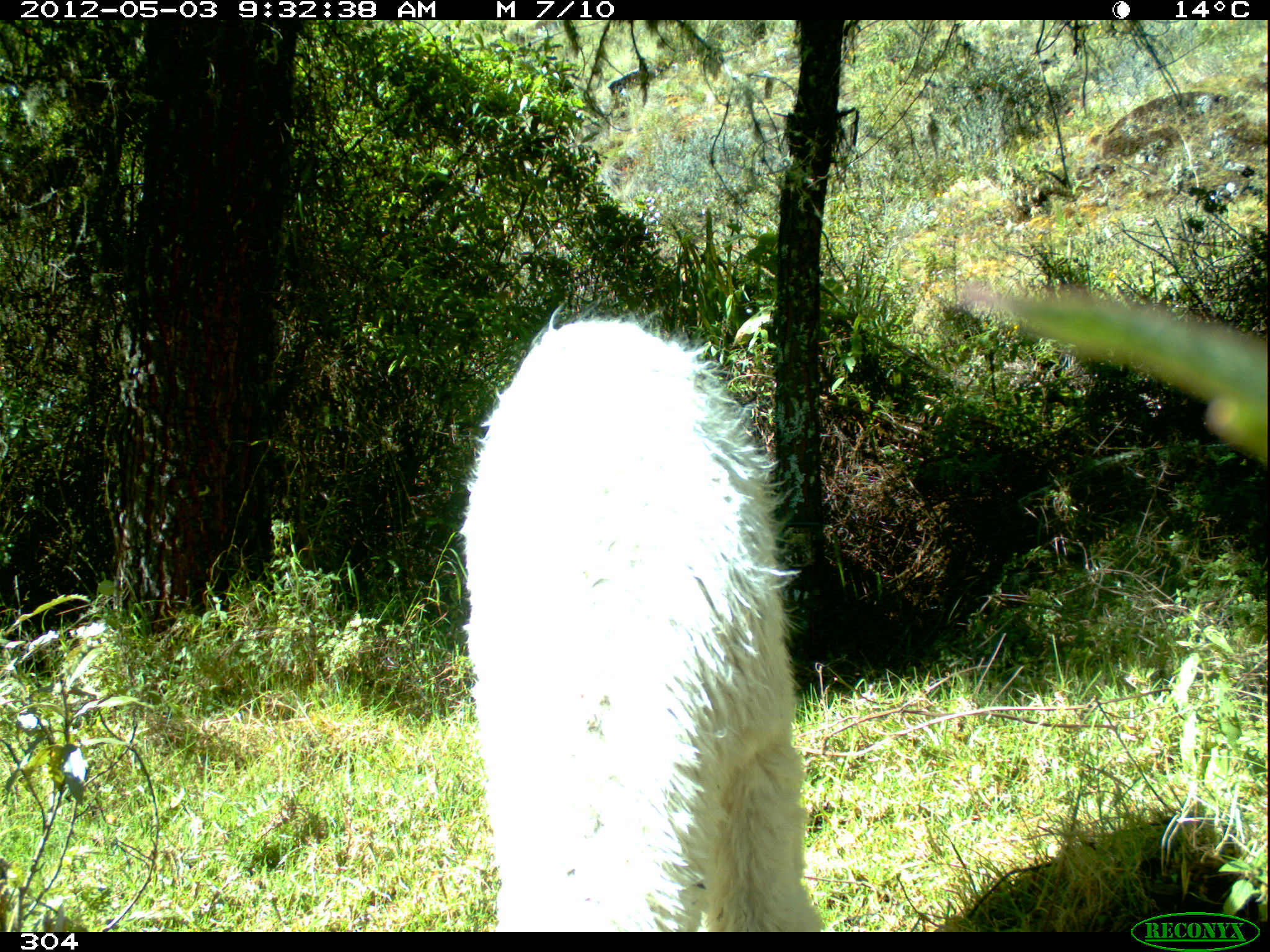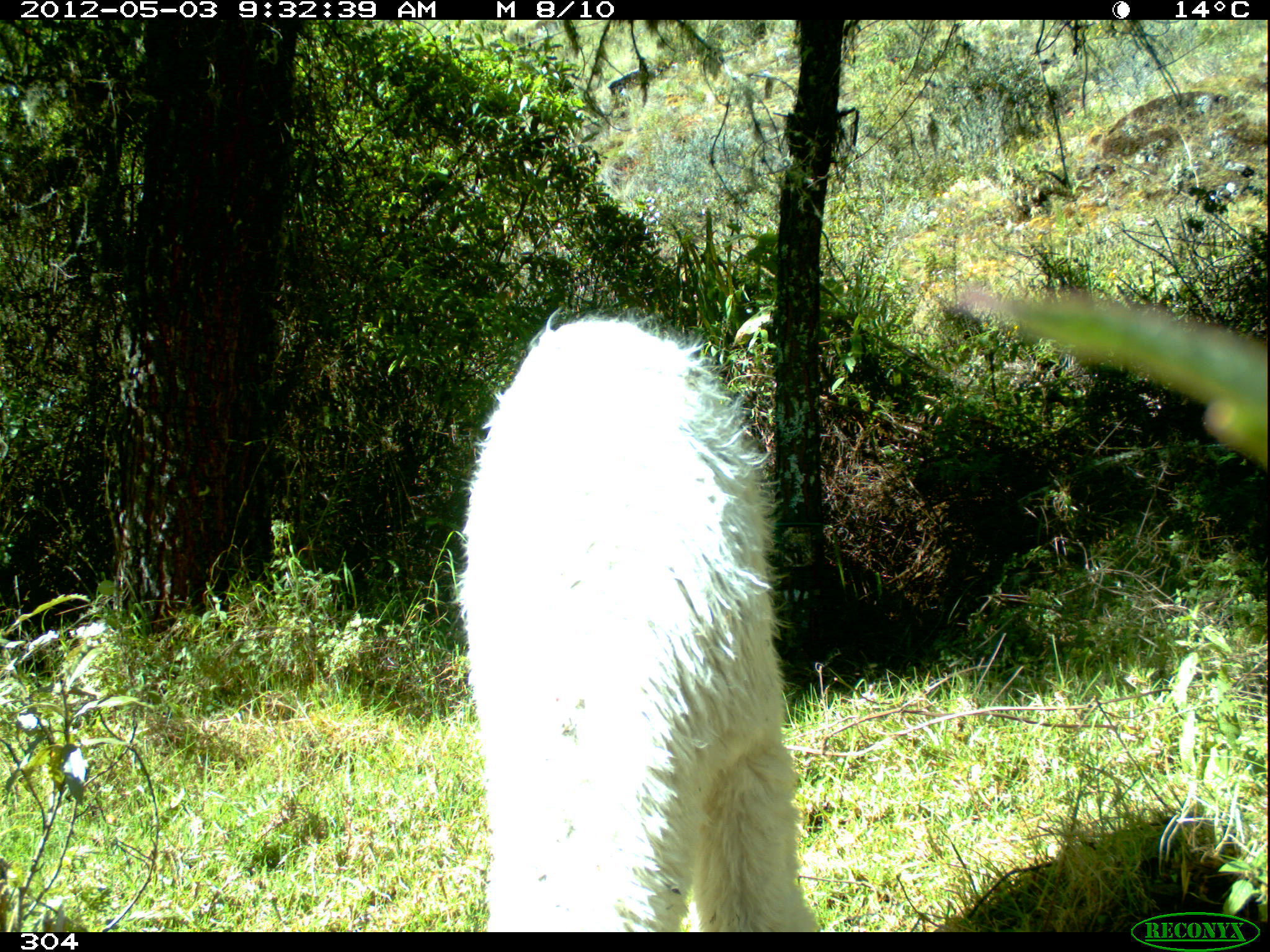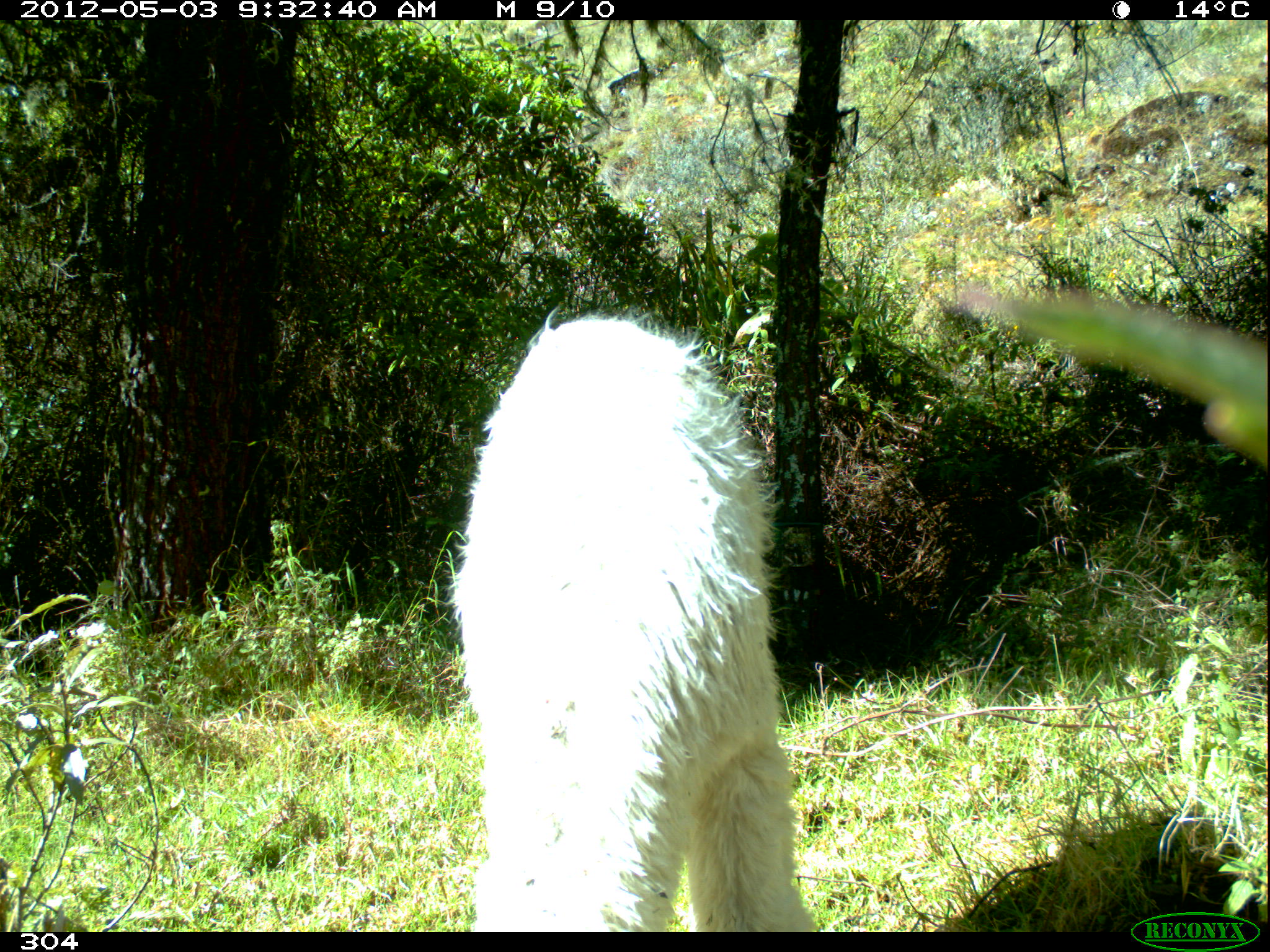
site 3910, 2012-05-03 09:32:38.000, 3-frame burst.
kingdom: Animalia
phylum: Chordata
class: Mammalia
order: Artiodactyla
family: Camelidae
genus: Vicugna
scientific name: Vicugna pacos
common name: alpaca